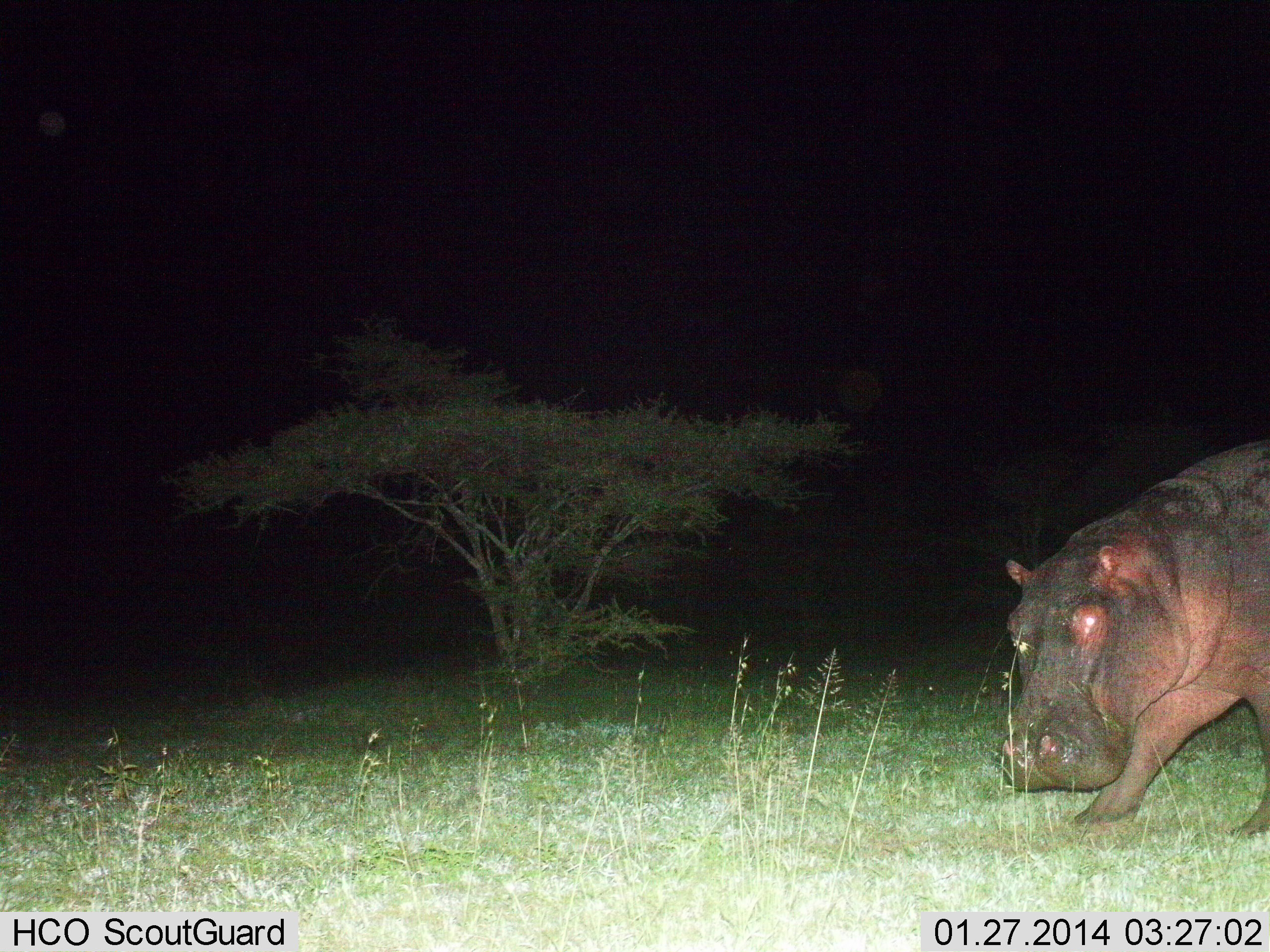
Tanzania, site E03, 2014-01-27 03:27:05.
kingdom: Animalia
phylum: Chordata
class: Mammalia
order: Artiodactyla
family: Hippopotamidae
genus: Hippopotamus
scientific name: Hippopotamus amphibius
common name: hippopotamus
Hippopotamus (Hippopotamus amphibius), count 1. Behavior (volunteer vote fractions): standing 20%, resting 0%, moving 80%, interacting 0%. Young present (vote fraction): 0%. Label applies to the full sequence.